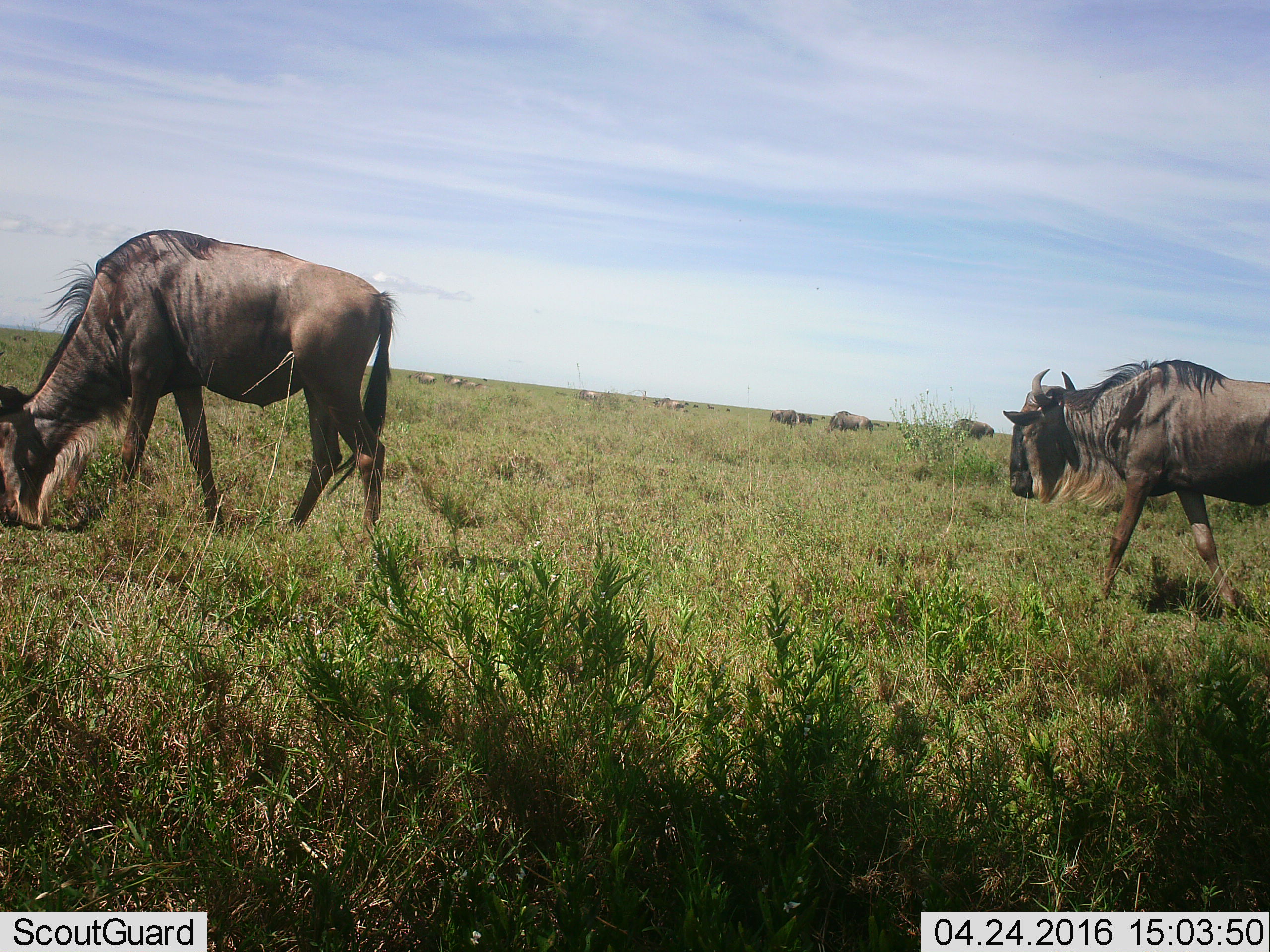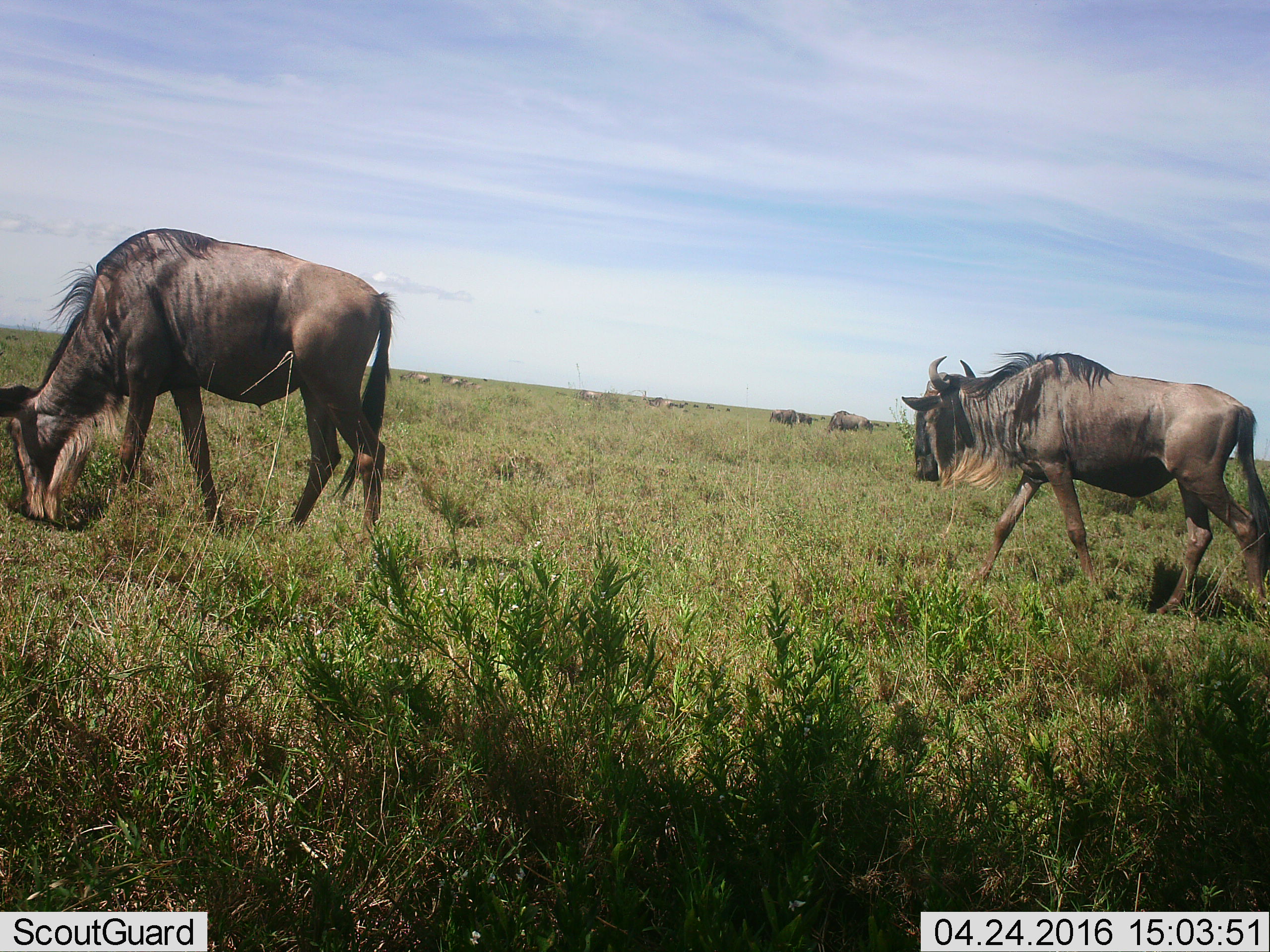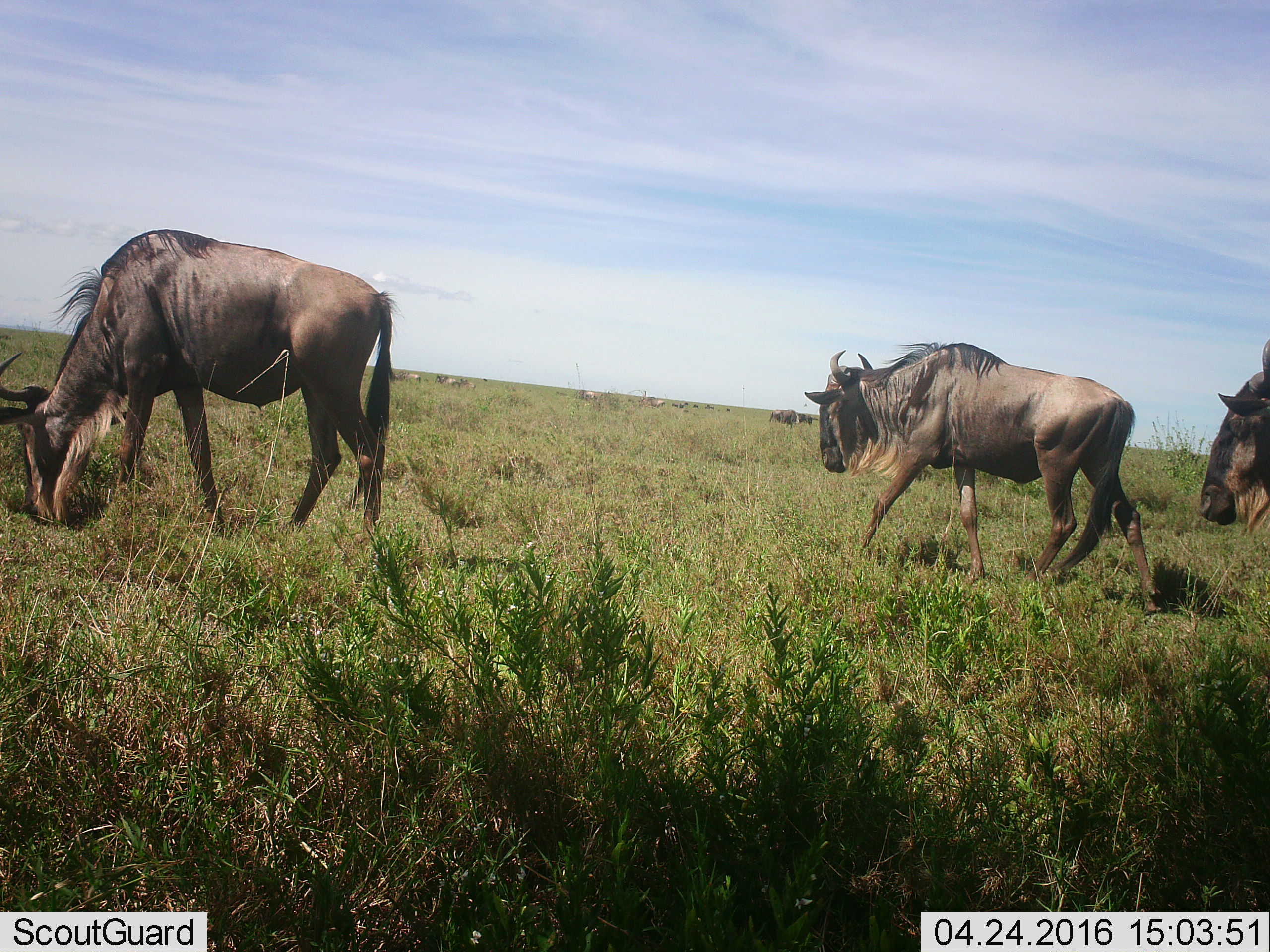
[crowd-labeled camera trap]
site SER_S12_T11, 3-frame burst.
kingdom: Animalia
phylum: Chordata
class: Mammalia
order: Artiodactyla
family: Bovidae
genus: Connochaetes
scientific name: Connochaetes taurinus taurinus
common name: blue wildebeest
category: wildebeestblue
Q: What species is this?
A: Wildebeestblue (blue wildebeest) (Connochaetes taurinus taurinus).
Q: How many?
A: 11-50.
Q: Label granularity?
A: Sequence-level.